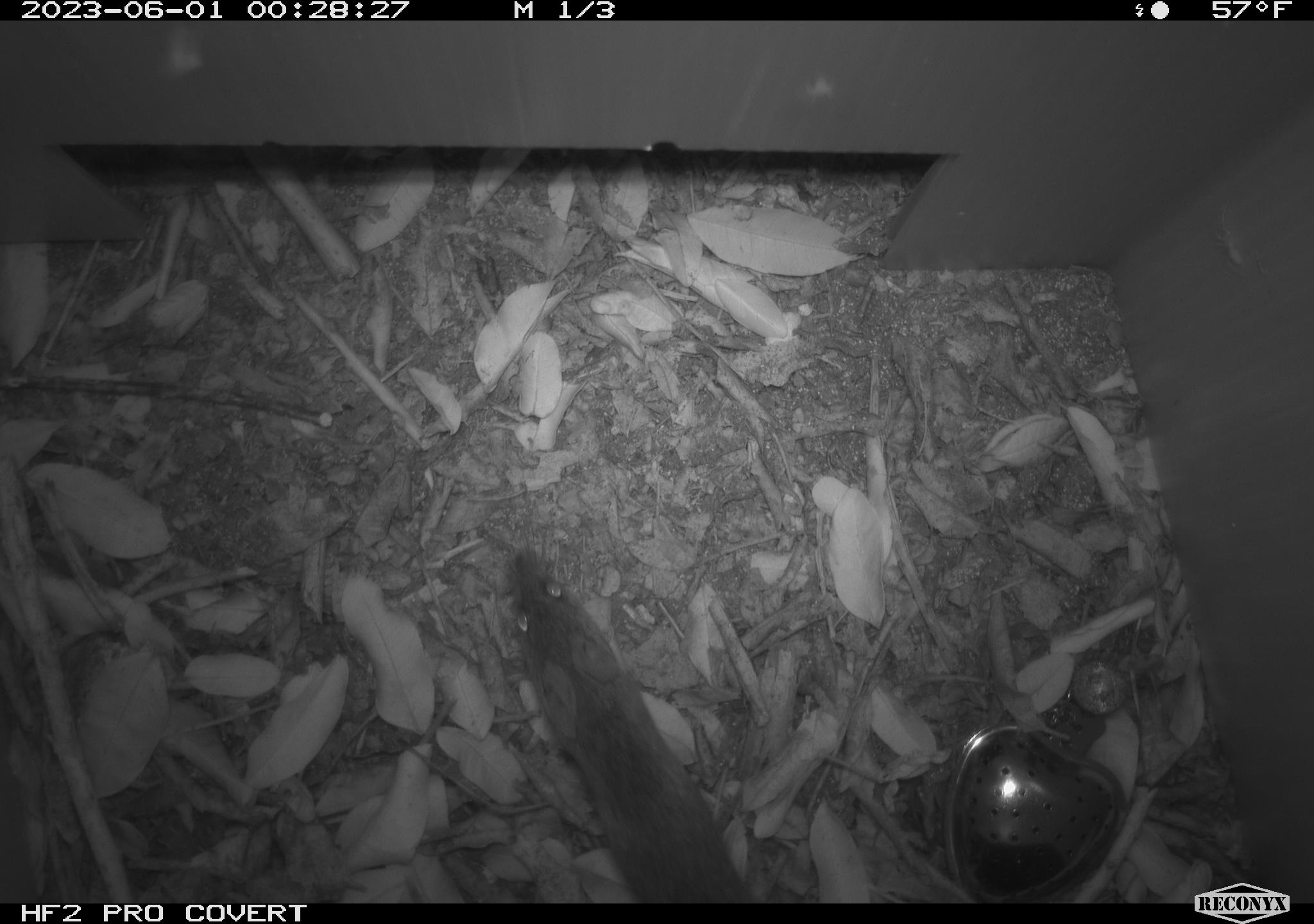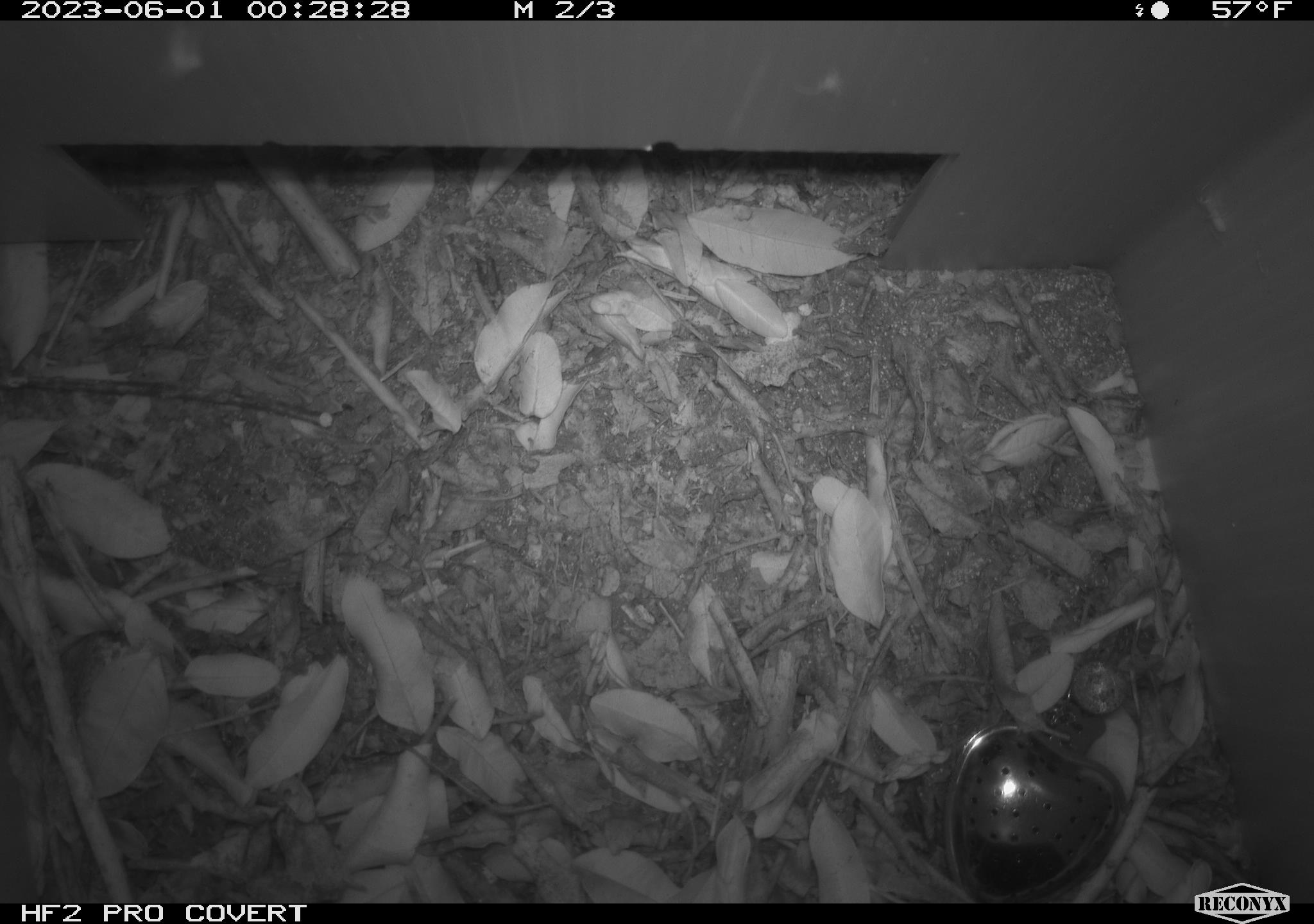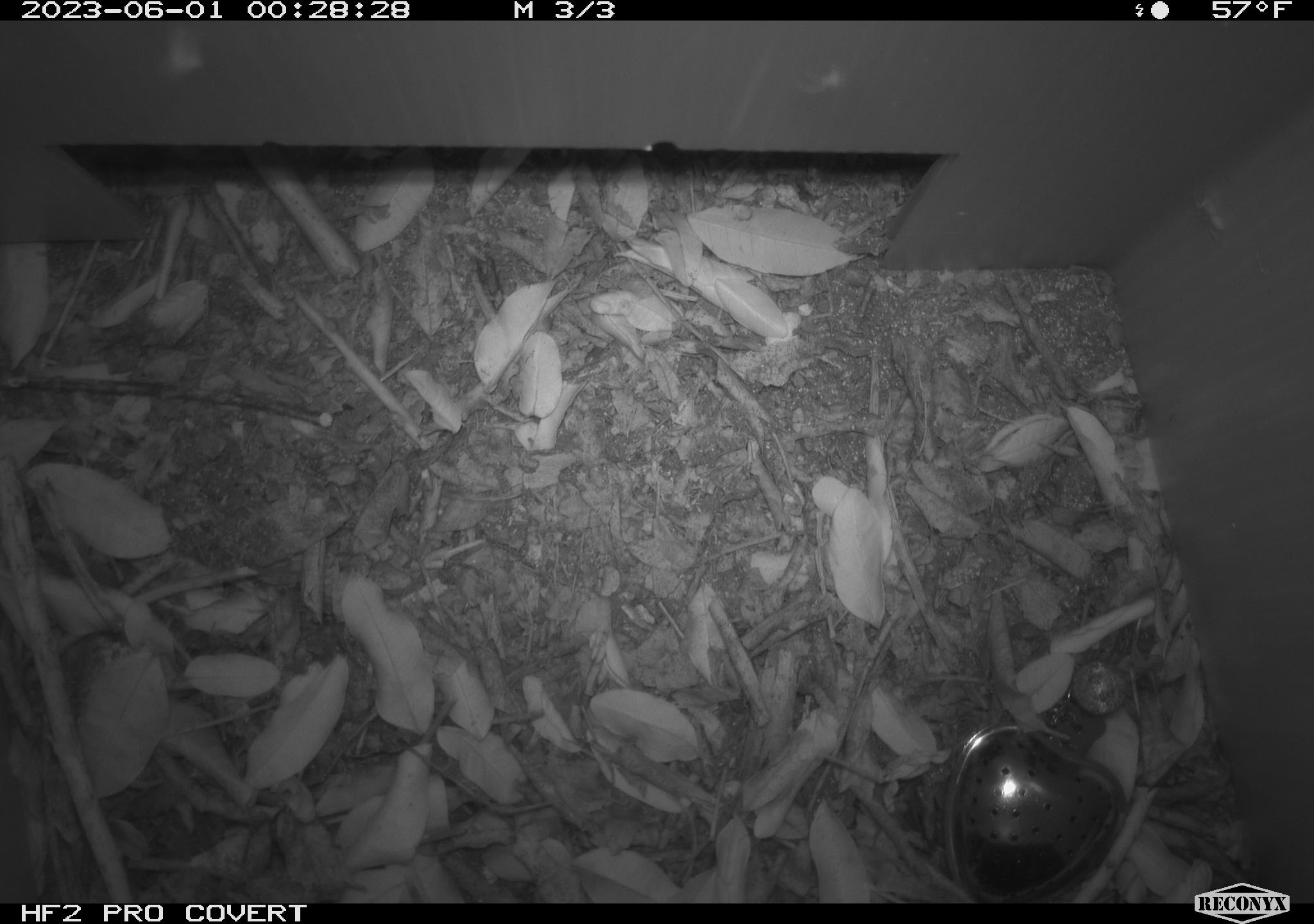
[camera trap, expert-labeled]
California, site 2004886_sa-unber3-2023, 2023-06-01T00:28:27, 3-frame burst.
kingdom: Animalia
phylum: Chordata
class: Mammalia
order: Rodentia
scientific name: Rodentia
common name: mouse species